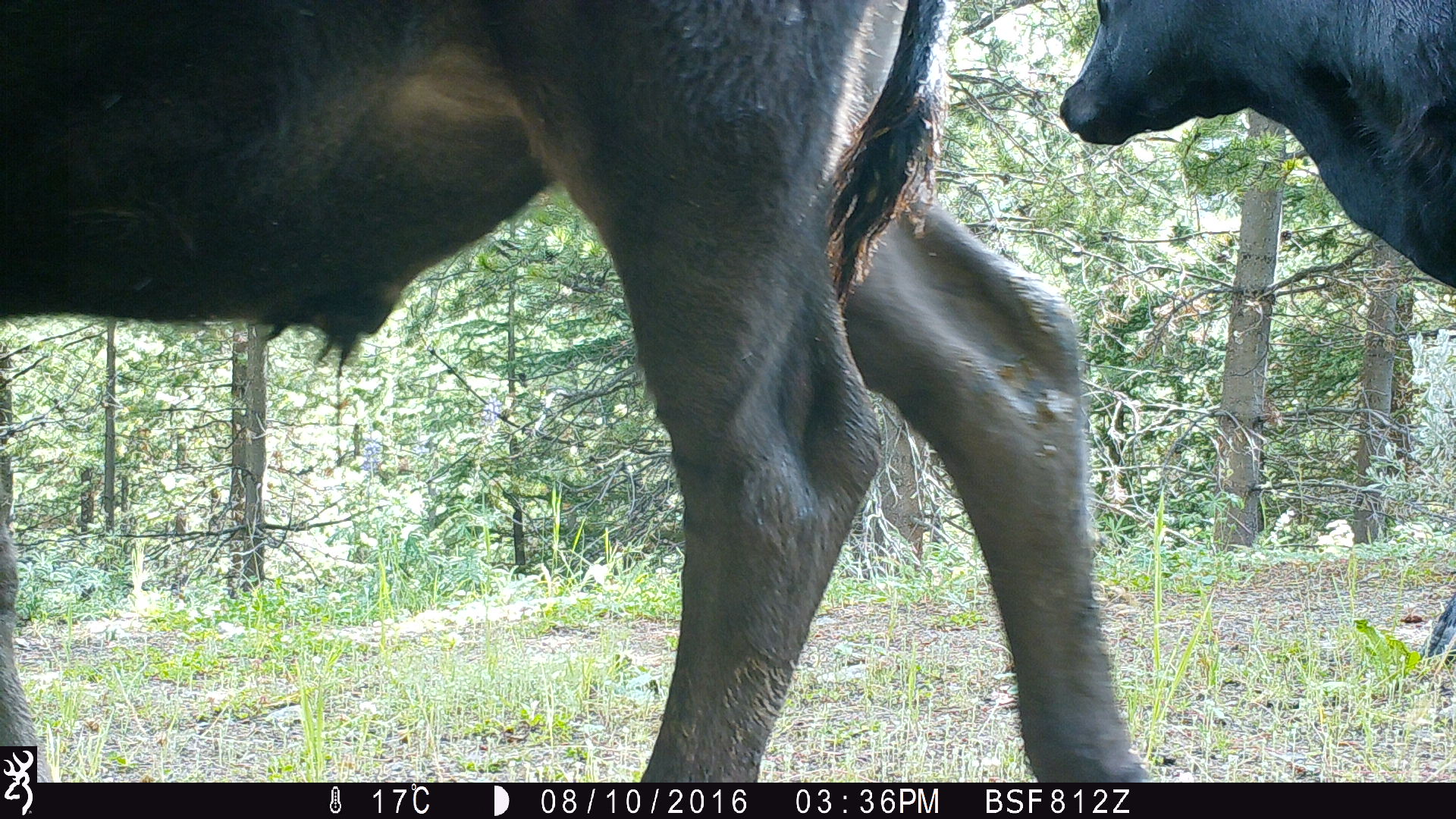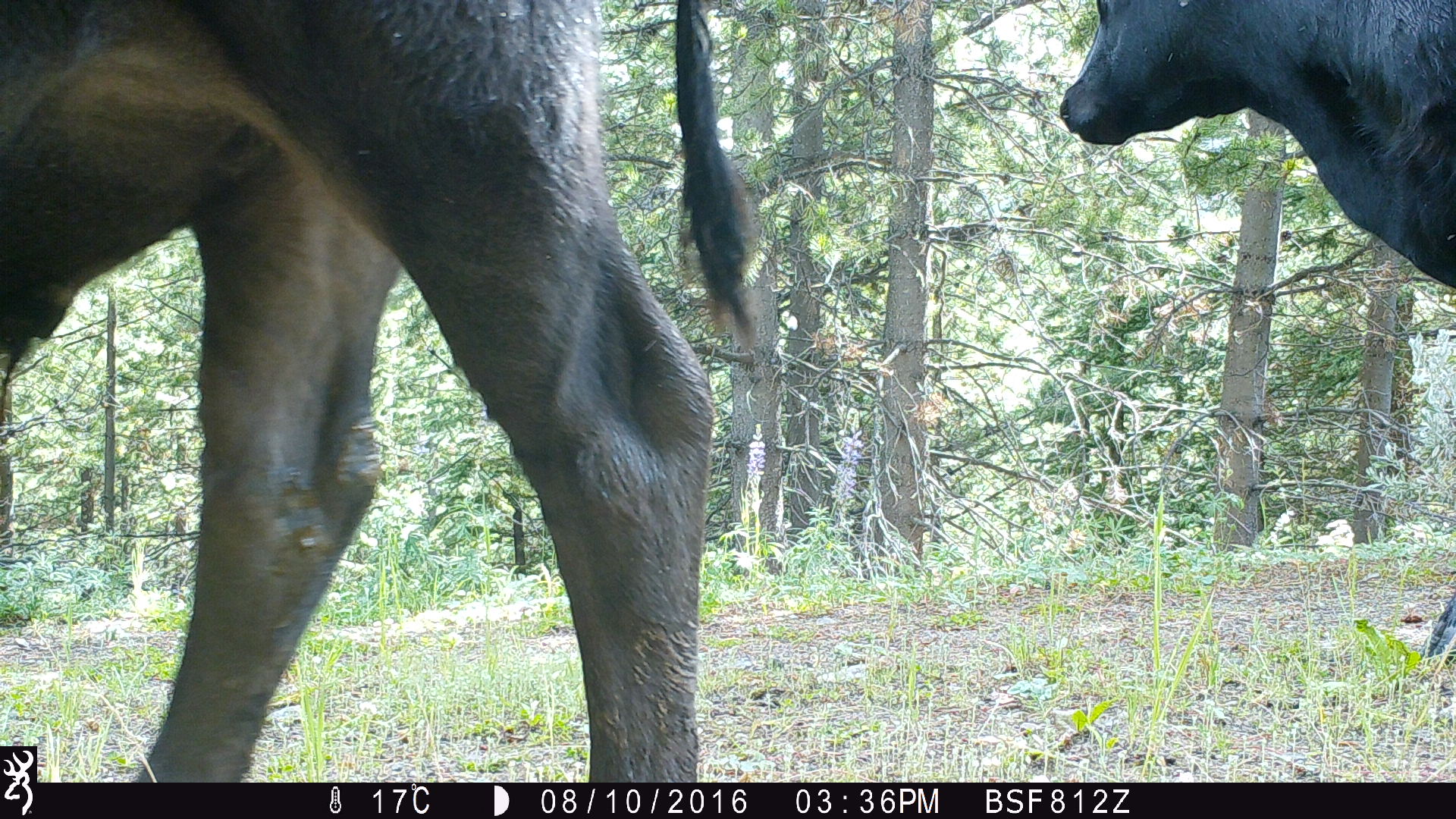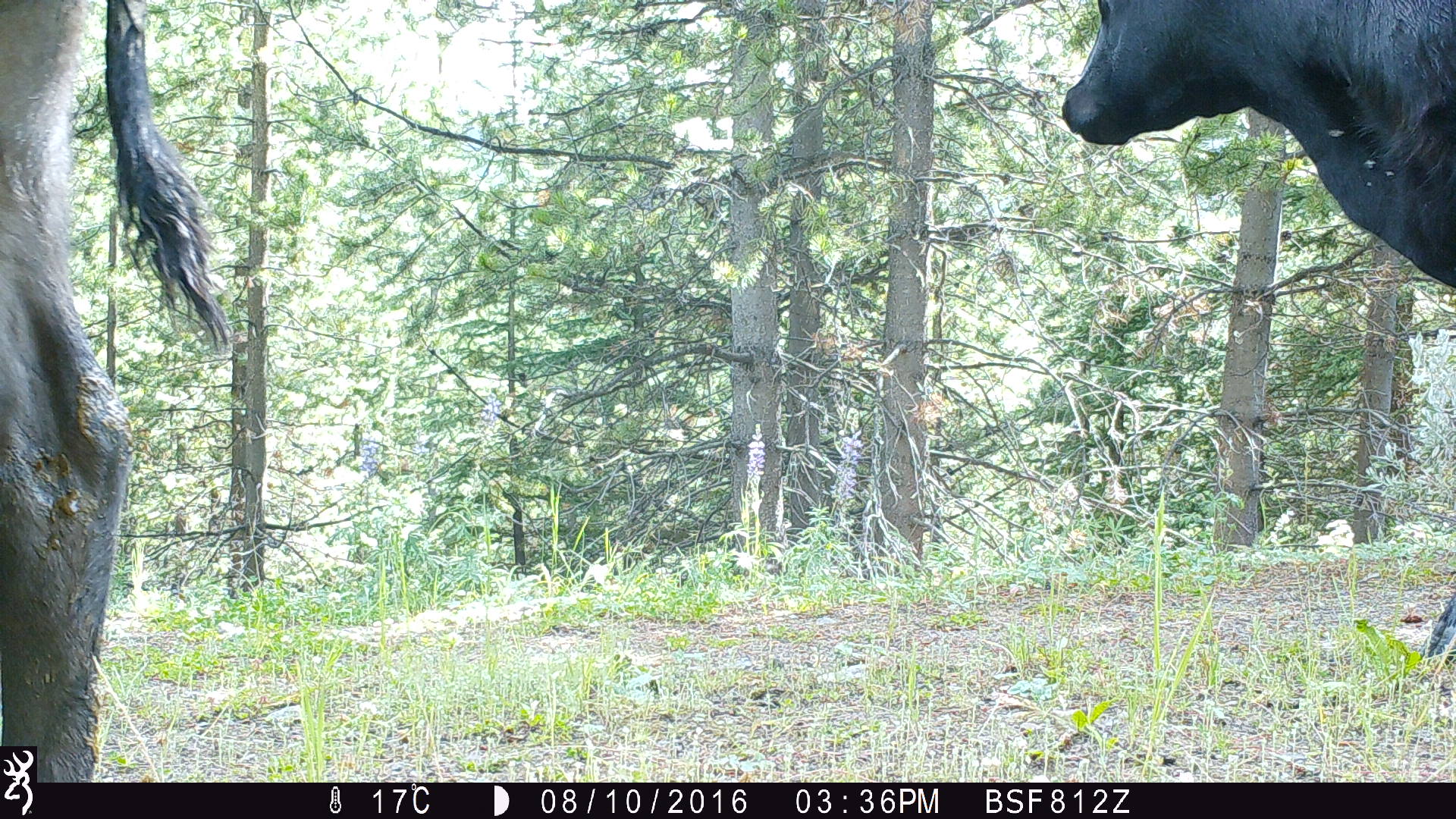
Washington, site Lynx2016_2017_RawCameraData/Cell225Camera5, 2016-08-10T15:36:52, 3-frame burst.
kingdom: Animalia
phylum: Chordata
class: Mammalia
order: Artiodactyla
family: Bovidae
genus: Bos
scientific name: Bos taurus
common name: domestic cattle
Domestic cattle (Bos taurus). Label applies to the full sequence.